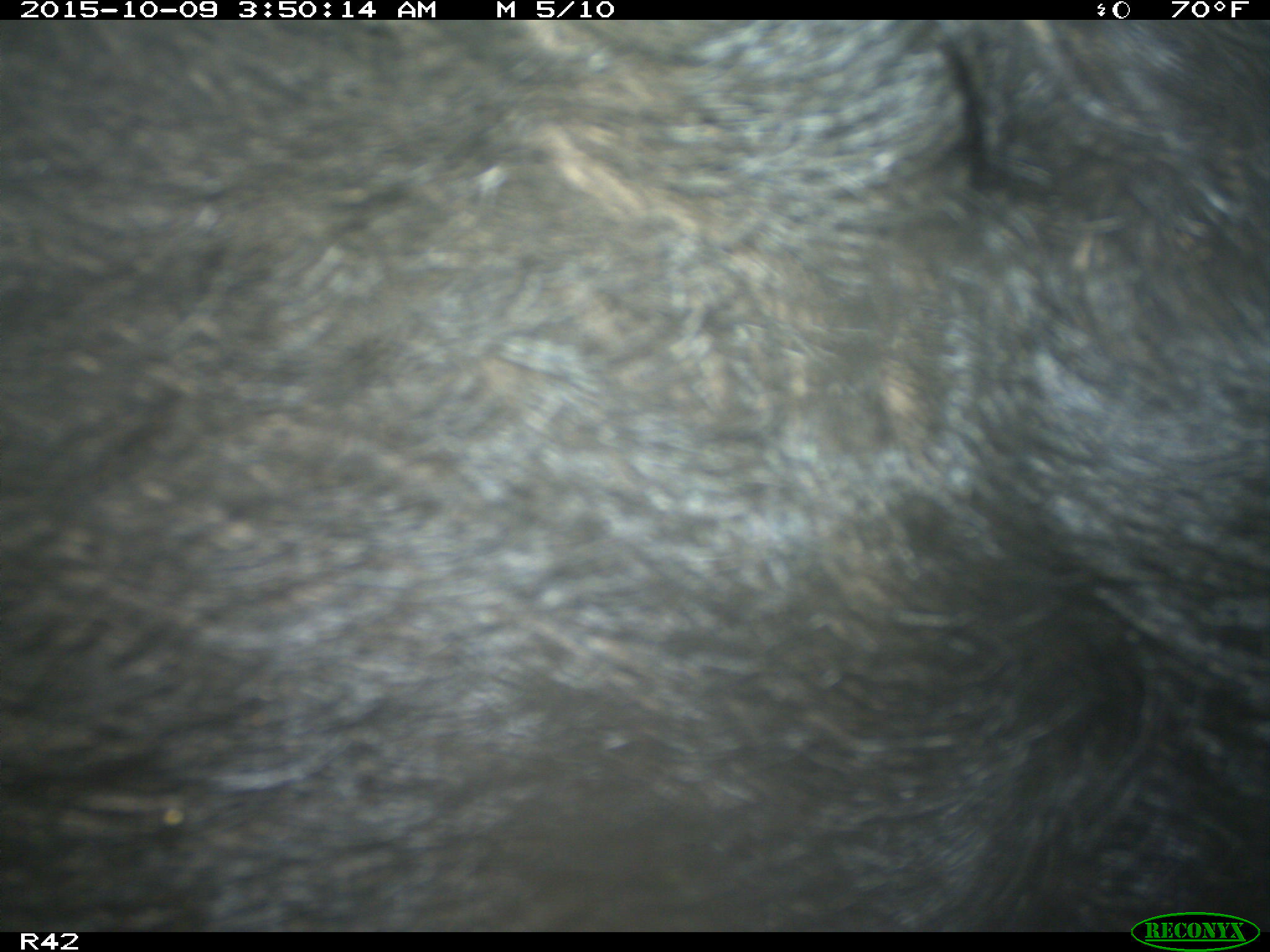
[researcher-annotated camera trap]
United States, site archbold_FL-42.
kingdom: Animalia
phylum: Chordata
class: Mammalia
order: Artiodactyla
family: Suidae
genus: Sus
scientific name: Sus scrofa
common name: wild boar